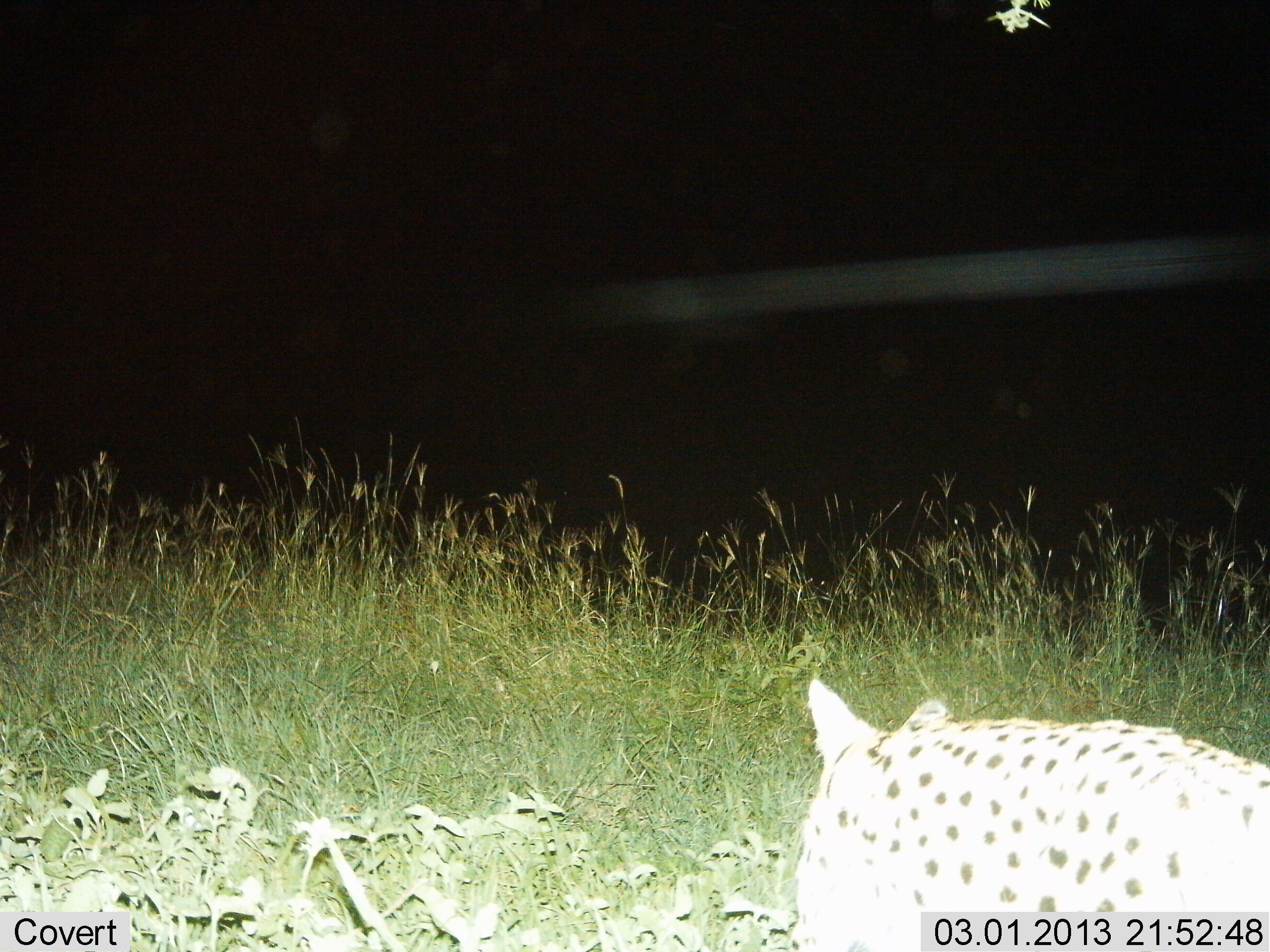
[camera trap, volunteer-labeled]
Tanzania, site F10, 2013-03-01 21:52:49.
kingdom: Animalia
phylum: Chordata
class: Mammalia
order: Carnivora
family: Felidae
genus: Leptailurus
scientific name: Leptailurus serval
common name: serval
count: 1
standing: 40%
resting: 12%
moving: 52%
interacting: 0%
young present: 0%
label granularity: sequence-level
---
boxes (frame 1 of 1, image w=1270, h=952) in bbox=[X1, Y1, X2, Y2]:
animal: bbox=[793, 670, 1270, 952]